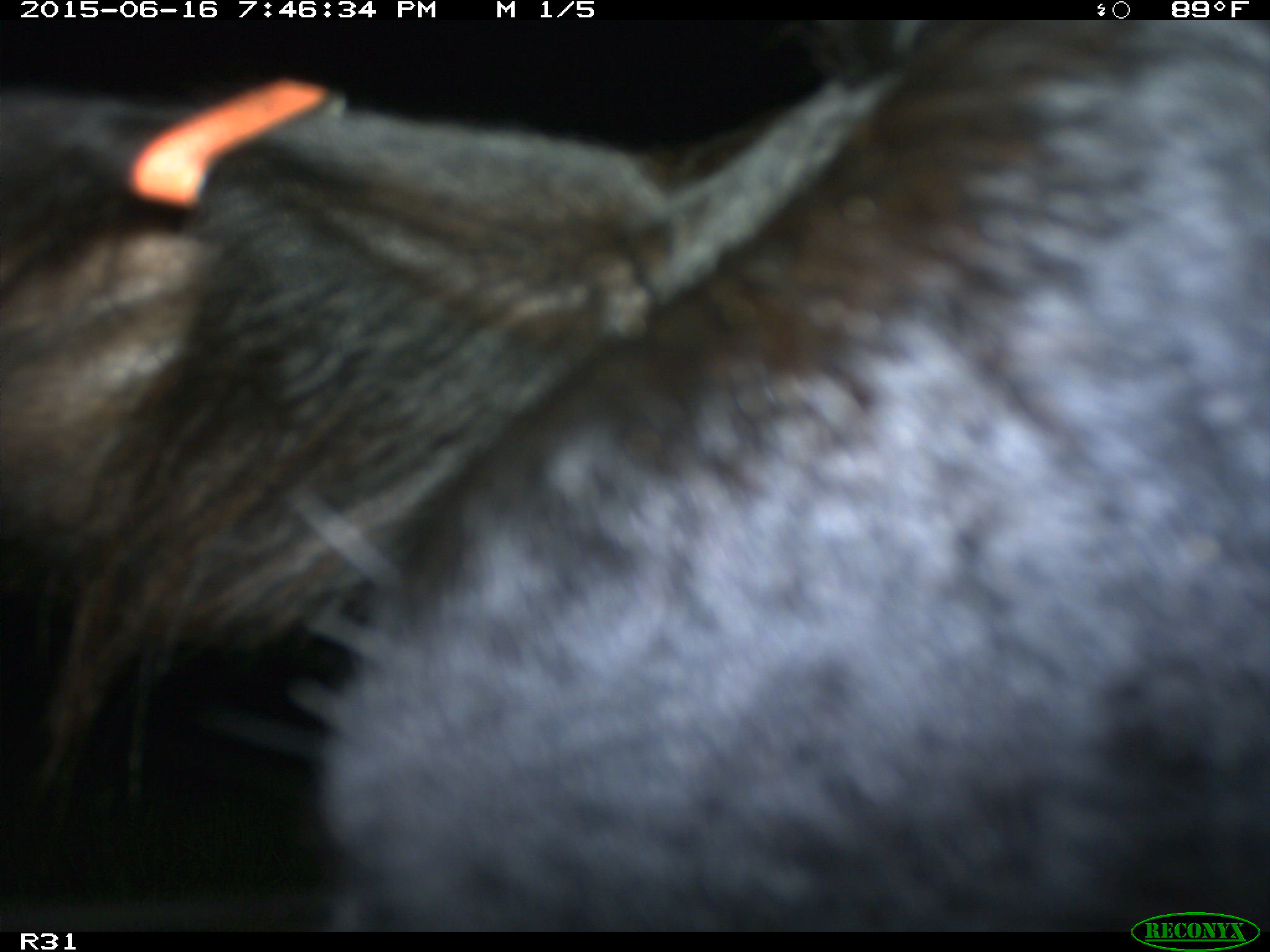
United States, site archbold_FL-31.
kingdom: Animalia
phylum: Chordata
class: Mammalia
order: Artiodactyla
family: Bovidae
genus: Bos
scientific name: Bos taurus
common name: domestic cow